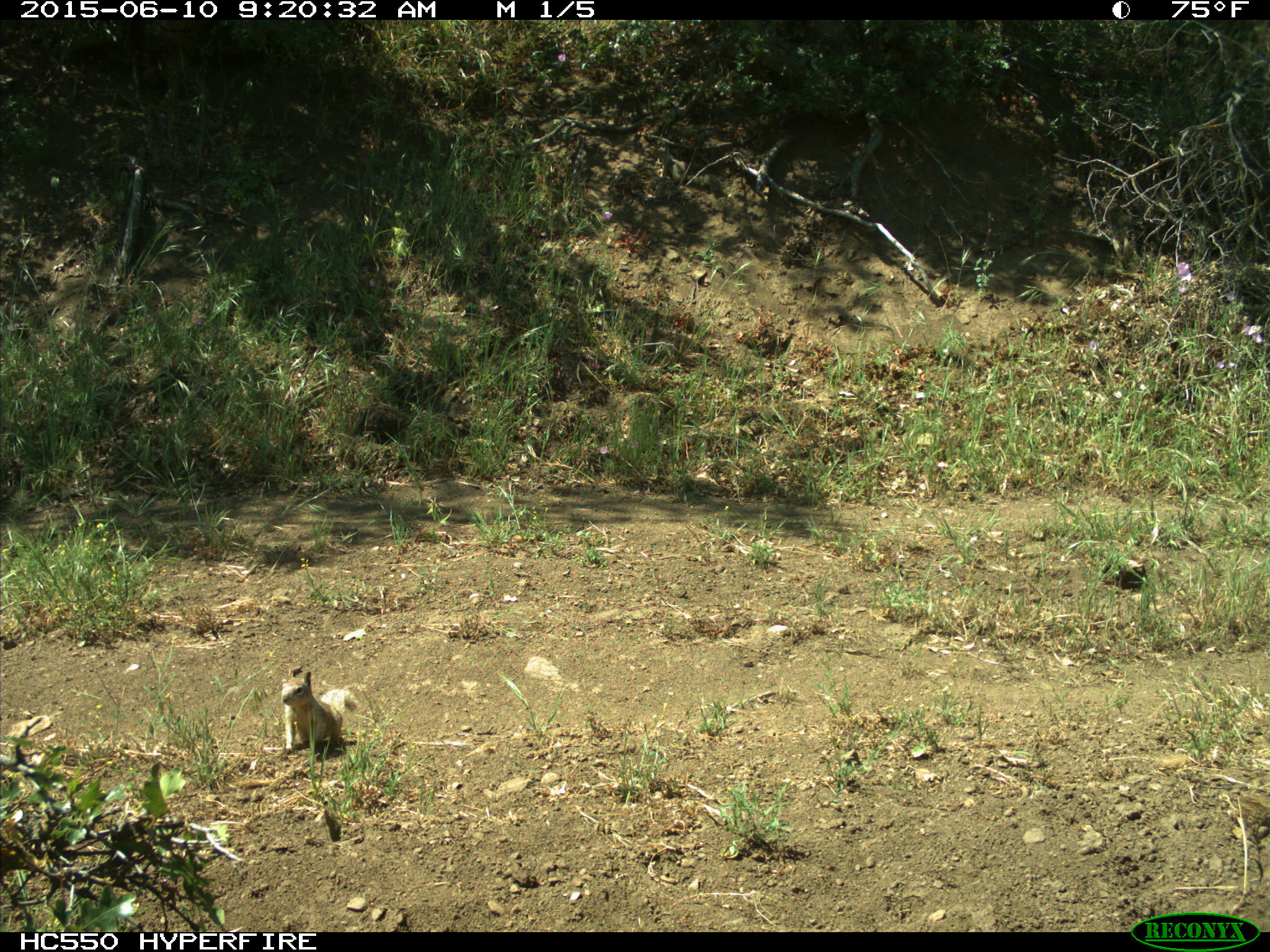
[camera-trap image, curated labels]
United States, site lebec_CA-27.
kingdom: Animalia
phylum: Chordata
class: Mammalia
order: Rodentia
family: Sciuridae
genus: Otospermophilus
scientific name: Otospermophilus beecheyi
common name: california ground squirrel